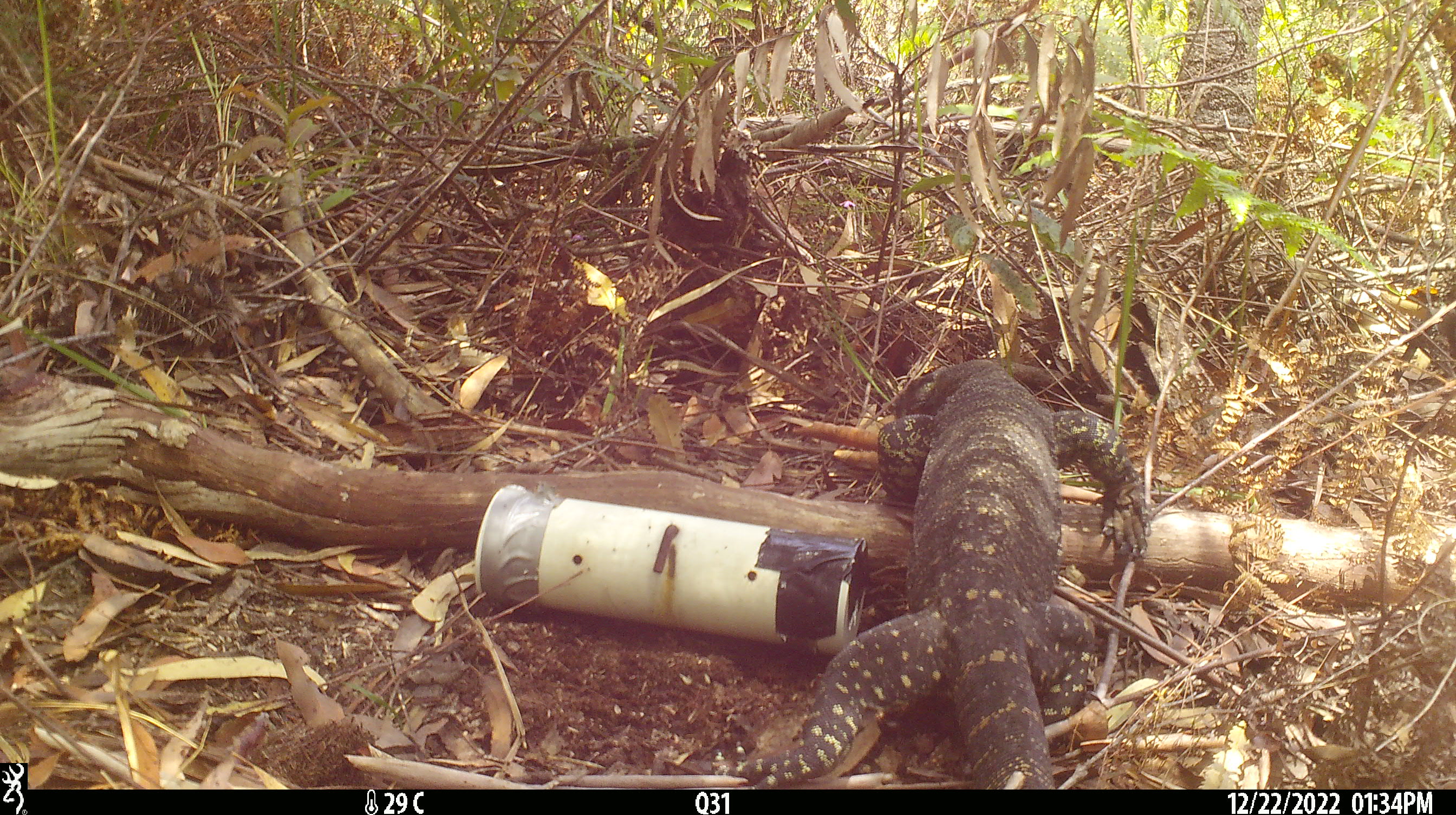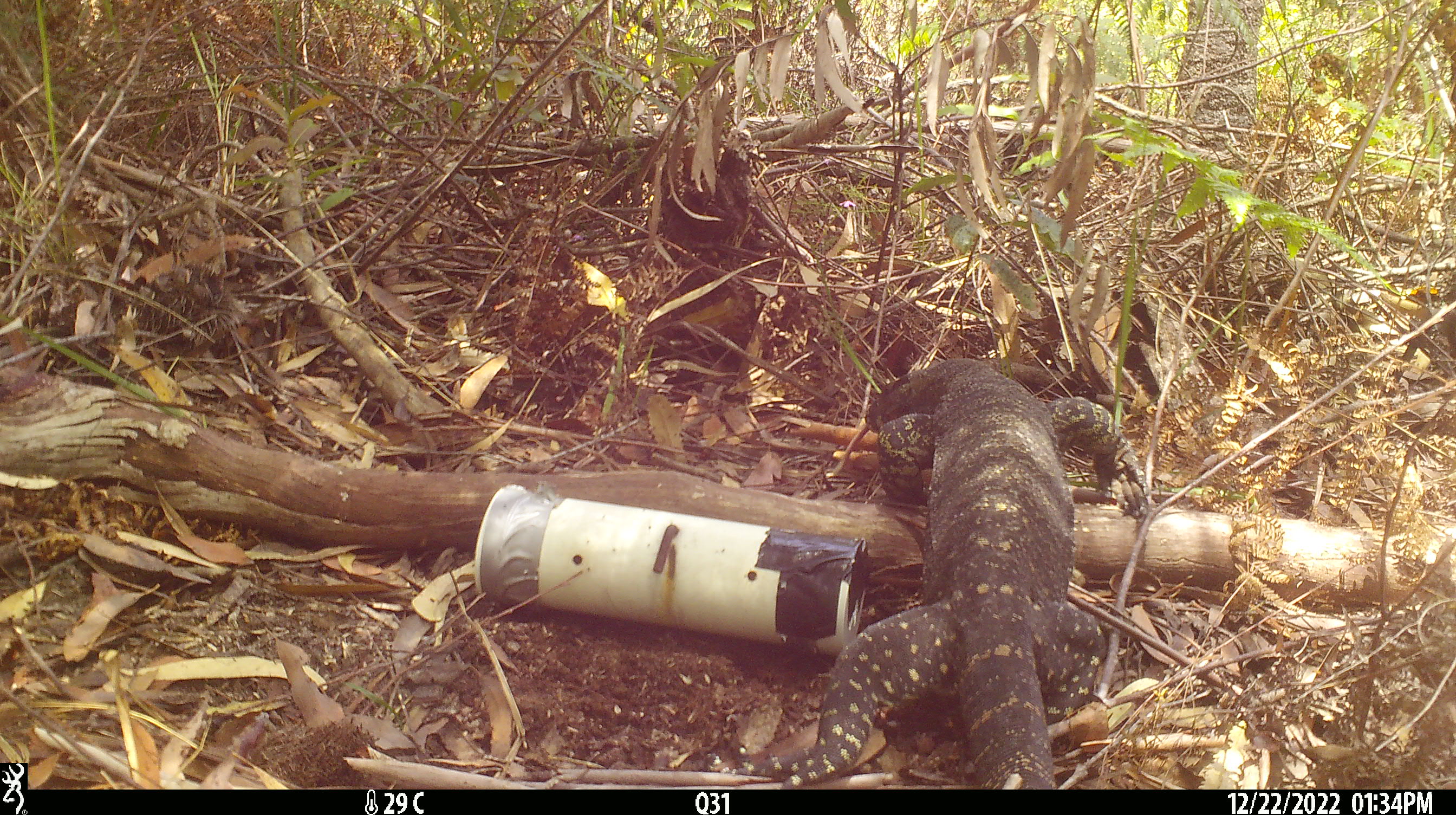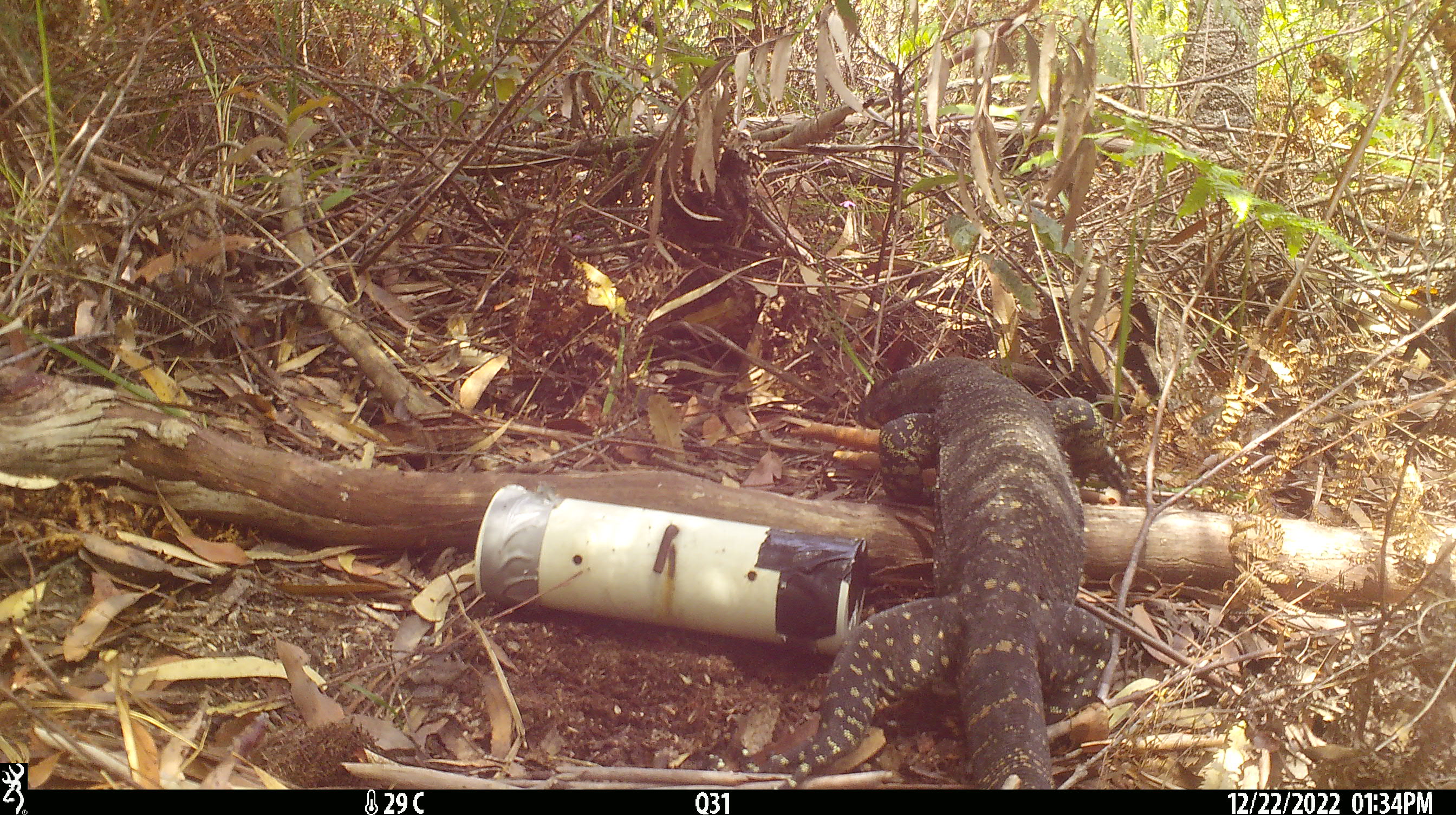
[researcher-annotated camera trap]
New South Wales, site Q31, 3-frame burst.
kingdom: Animalia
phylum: Chordata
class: Reptilia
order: Squamata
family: Varanidae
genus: Varanus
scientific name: Varanus varius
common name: lace monitor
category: goanna